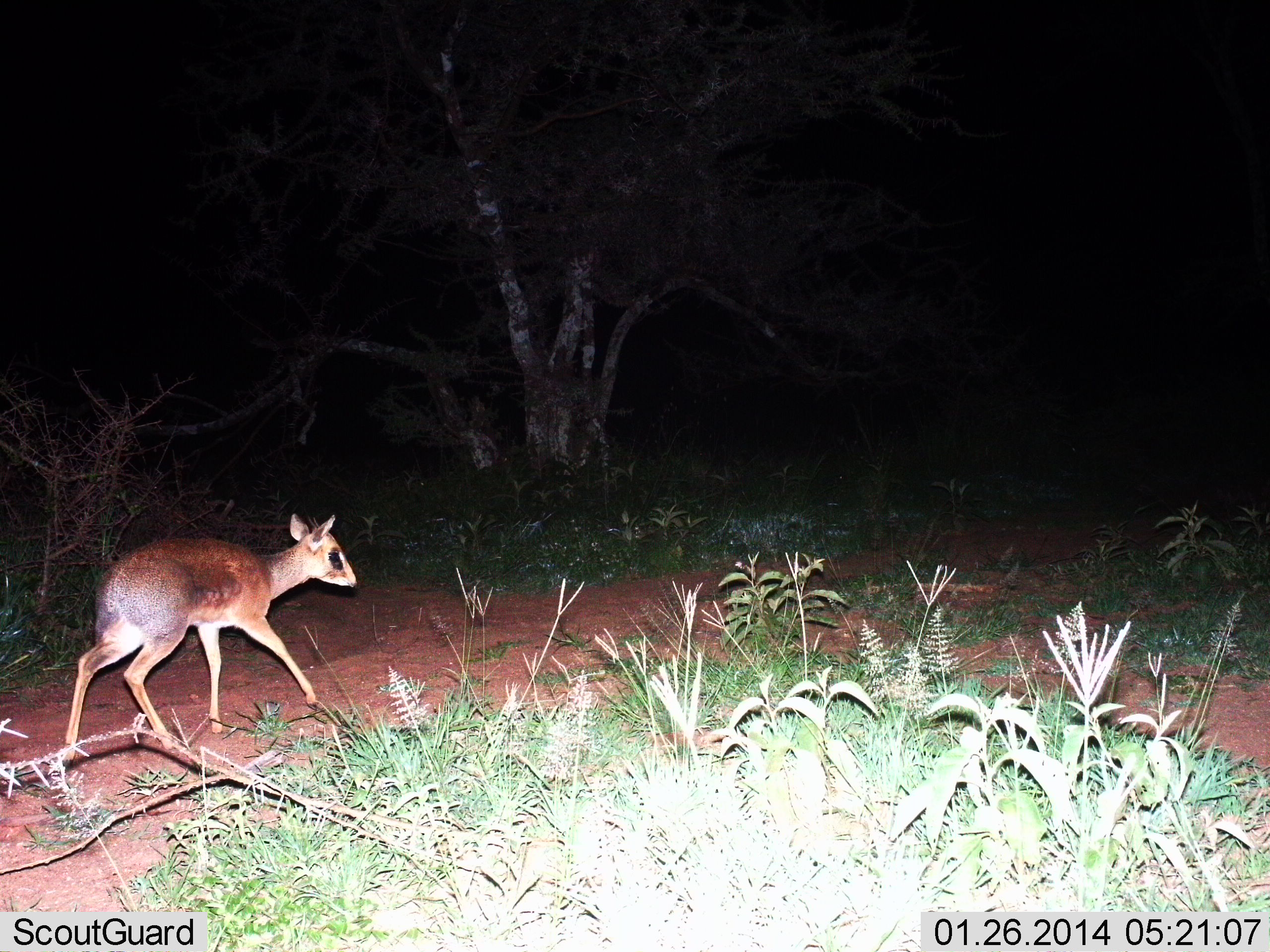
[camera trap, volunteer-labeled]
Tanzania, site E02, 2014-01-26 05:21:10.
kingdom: Animalia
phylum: Chordata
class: Mammalia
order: Artiodactyla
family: Bovidae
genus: Madoqua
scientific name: Madoqua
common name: dikdik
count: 1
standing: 10%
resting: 0%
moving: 90%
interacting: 0%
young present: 0%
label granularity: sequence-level